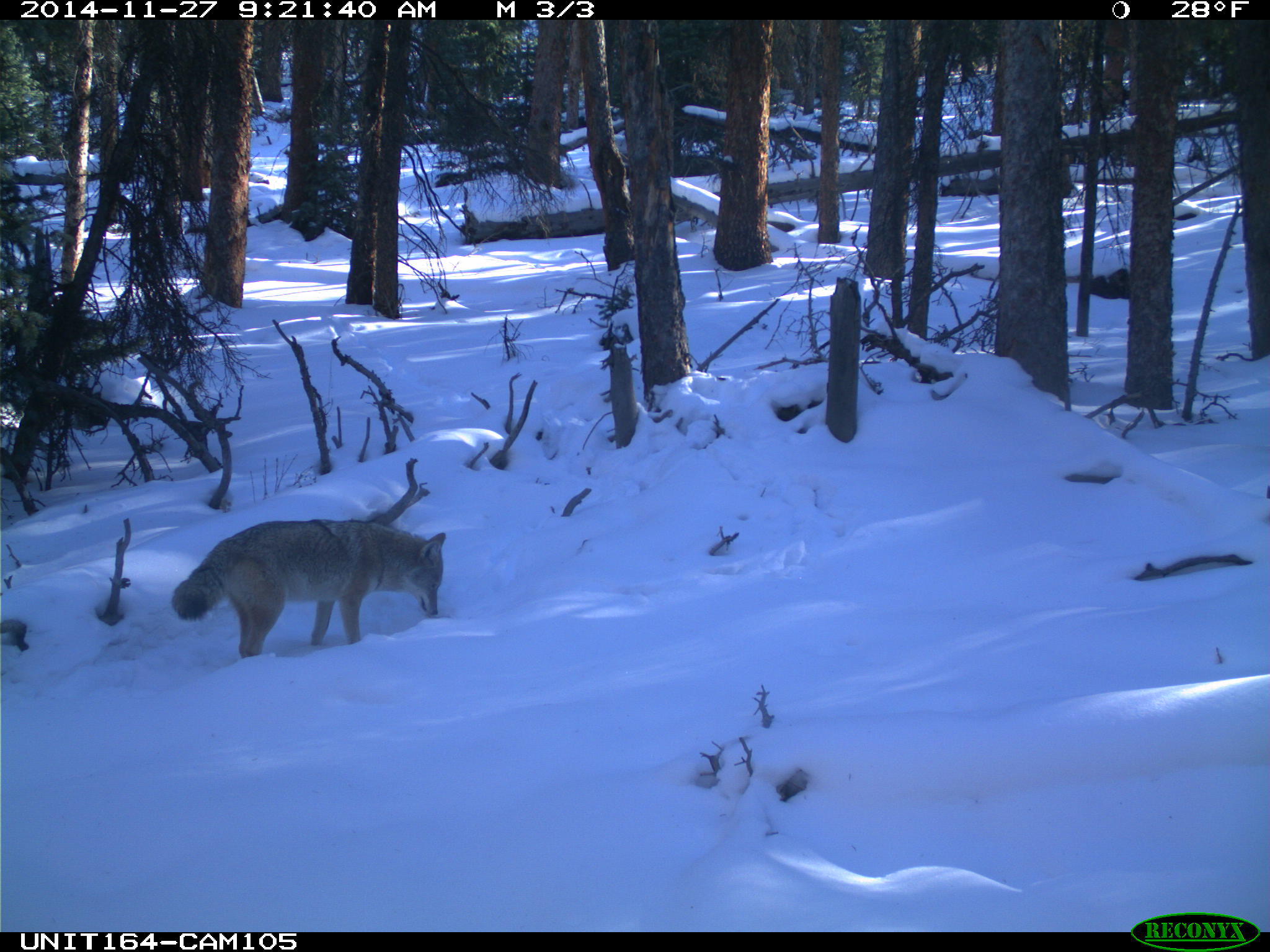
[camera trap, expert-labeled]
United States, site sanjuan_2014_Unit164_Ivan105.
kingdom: Animalia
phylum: Chordata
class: Mammalia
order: Carnivora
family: Canidae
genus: Canis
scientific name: Canis latrans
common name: coyote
Canis latrans (coyote).